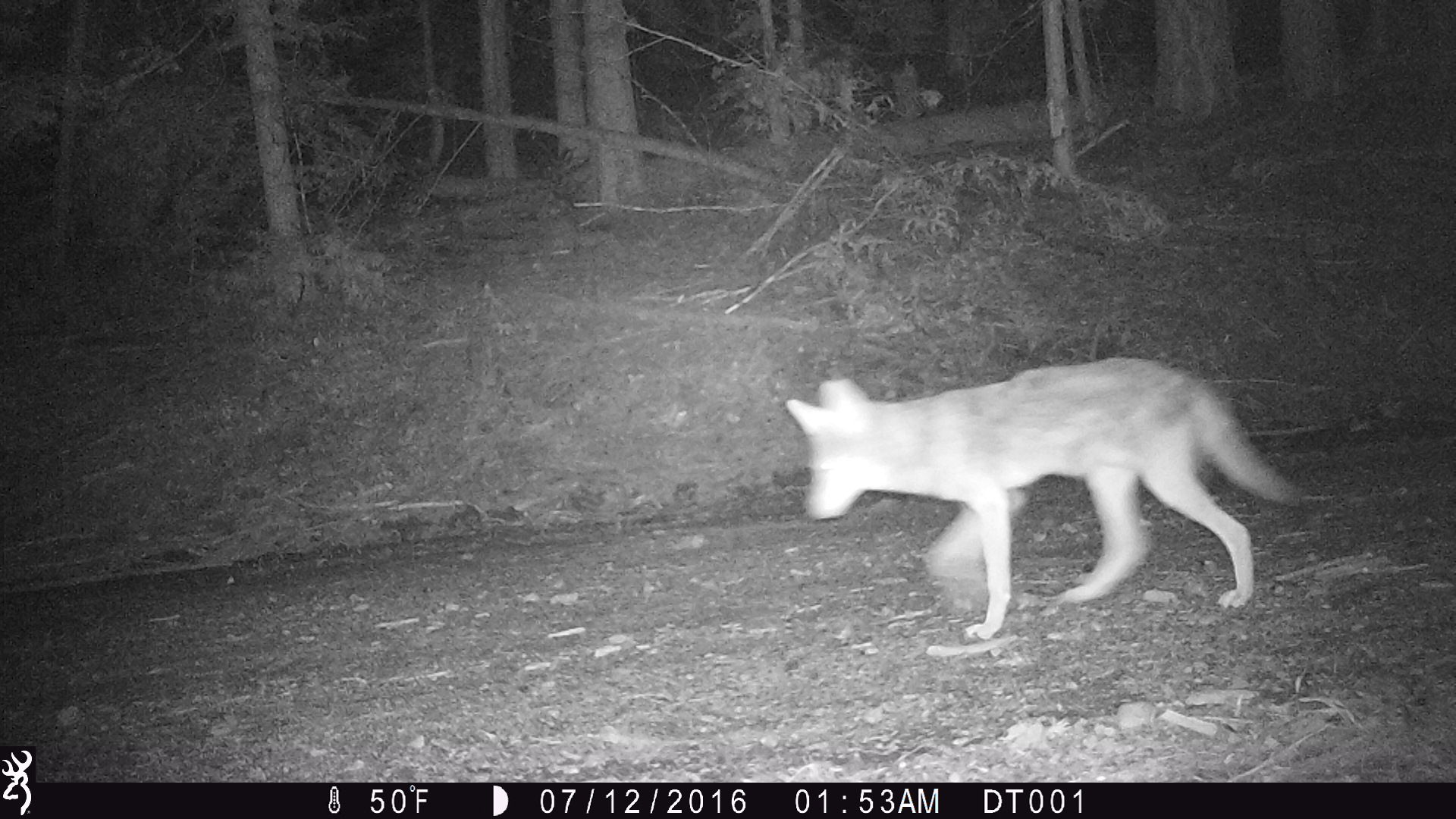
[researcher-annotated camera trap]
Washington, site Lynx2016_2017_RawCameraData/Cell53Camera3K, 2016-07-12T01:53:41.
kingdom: Animalia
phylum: Chordata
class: Mammalia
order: Carnivora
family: Canidae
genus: Canis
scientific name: Canis latrans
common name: coyote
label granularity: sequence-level